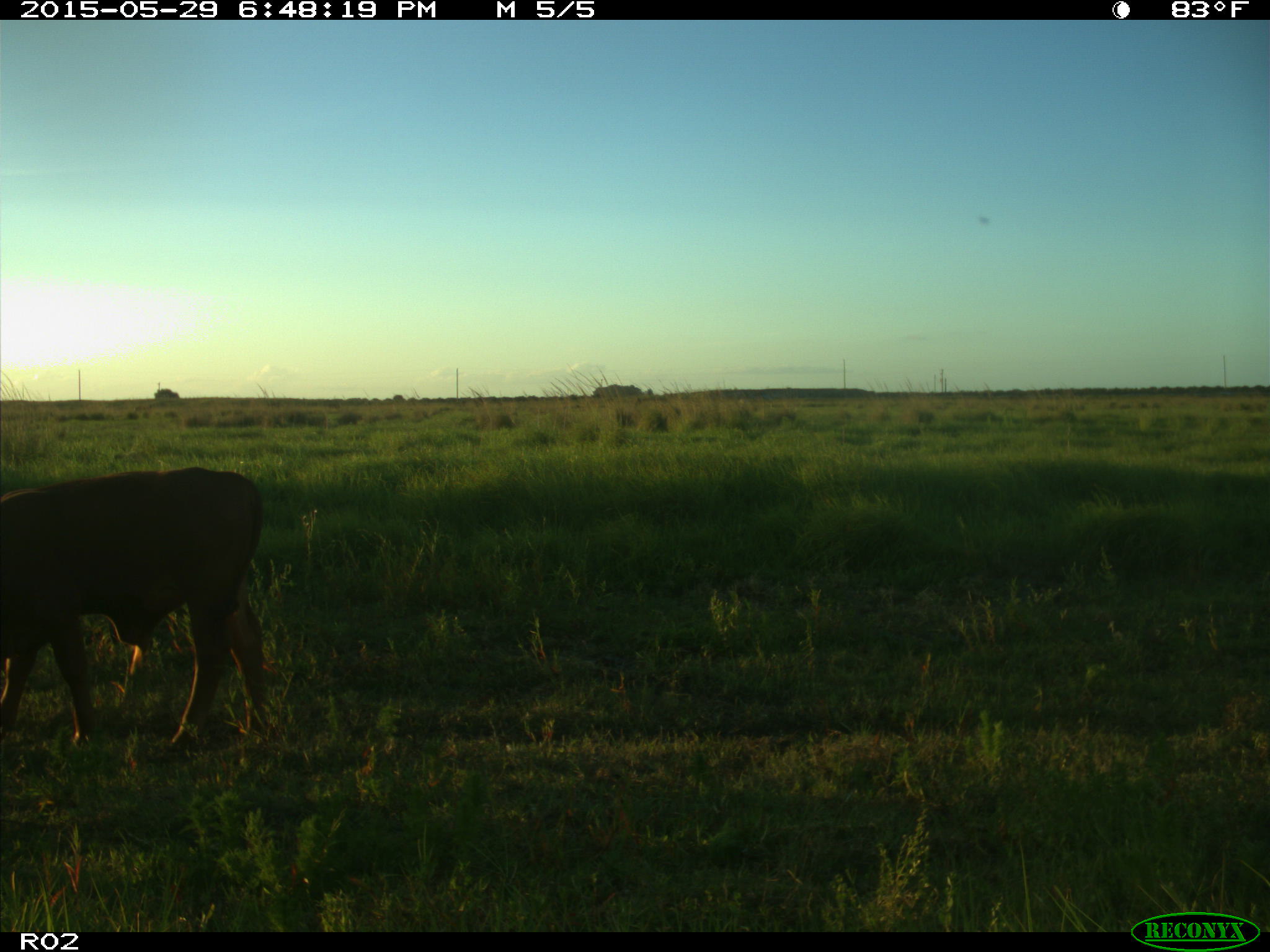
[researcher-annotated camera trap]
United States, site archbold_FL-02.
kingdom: Animalia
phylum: Chordata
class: Mammalia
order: Artiodactyla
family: Bovidae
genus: Bos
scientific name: Bos taurus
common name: domestic cow